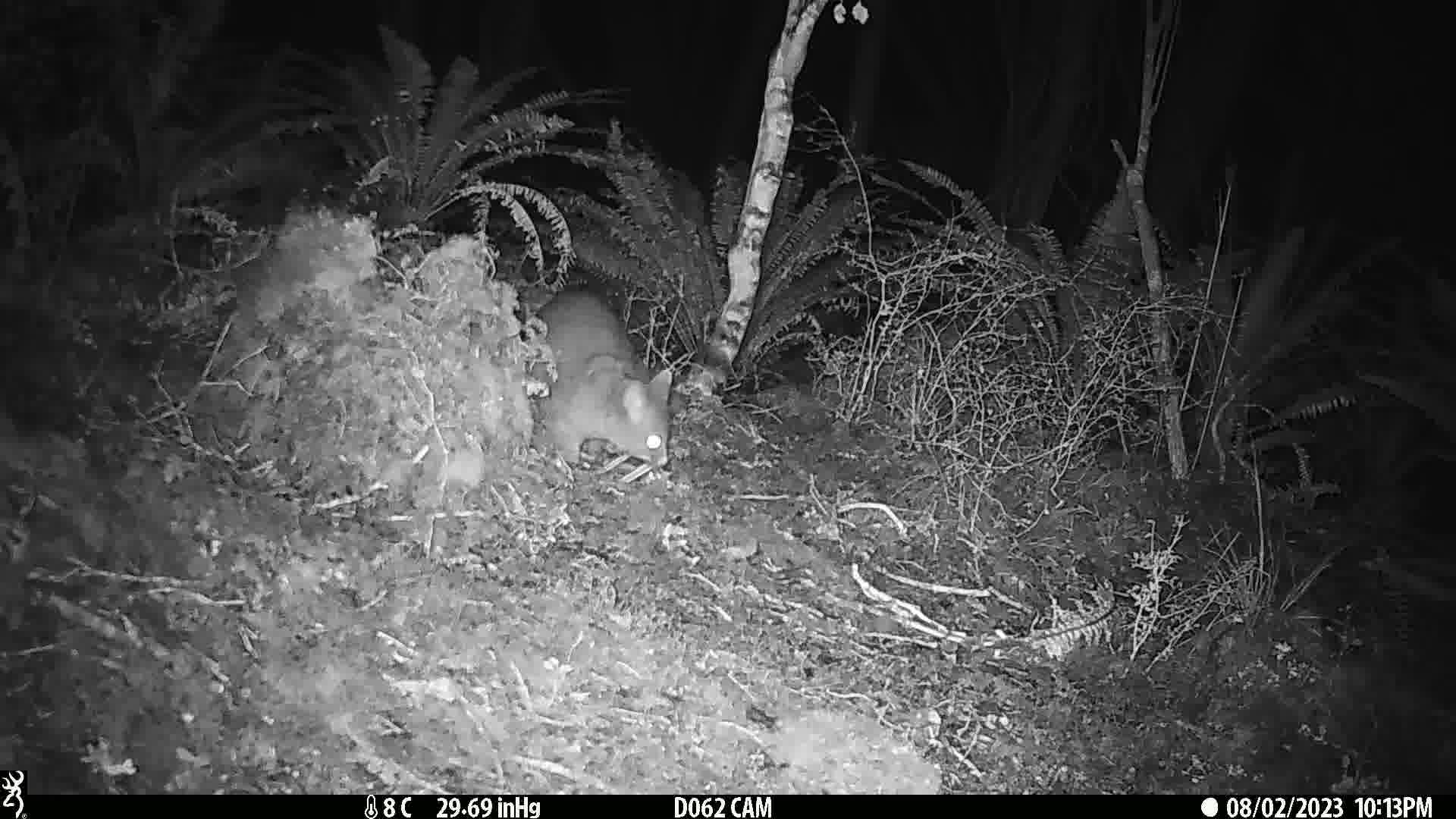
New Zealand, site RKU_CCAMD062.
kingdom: Animalia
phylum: Chordata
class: Mammalia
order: Diprotodontia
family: Phalangeridae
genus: Trichosurus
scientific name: Trichosurus vulpecula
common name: common brushtail possum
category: possum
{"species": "possum (common brushtail possum) (Trichosurus vulpecula)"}